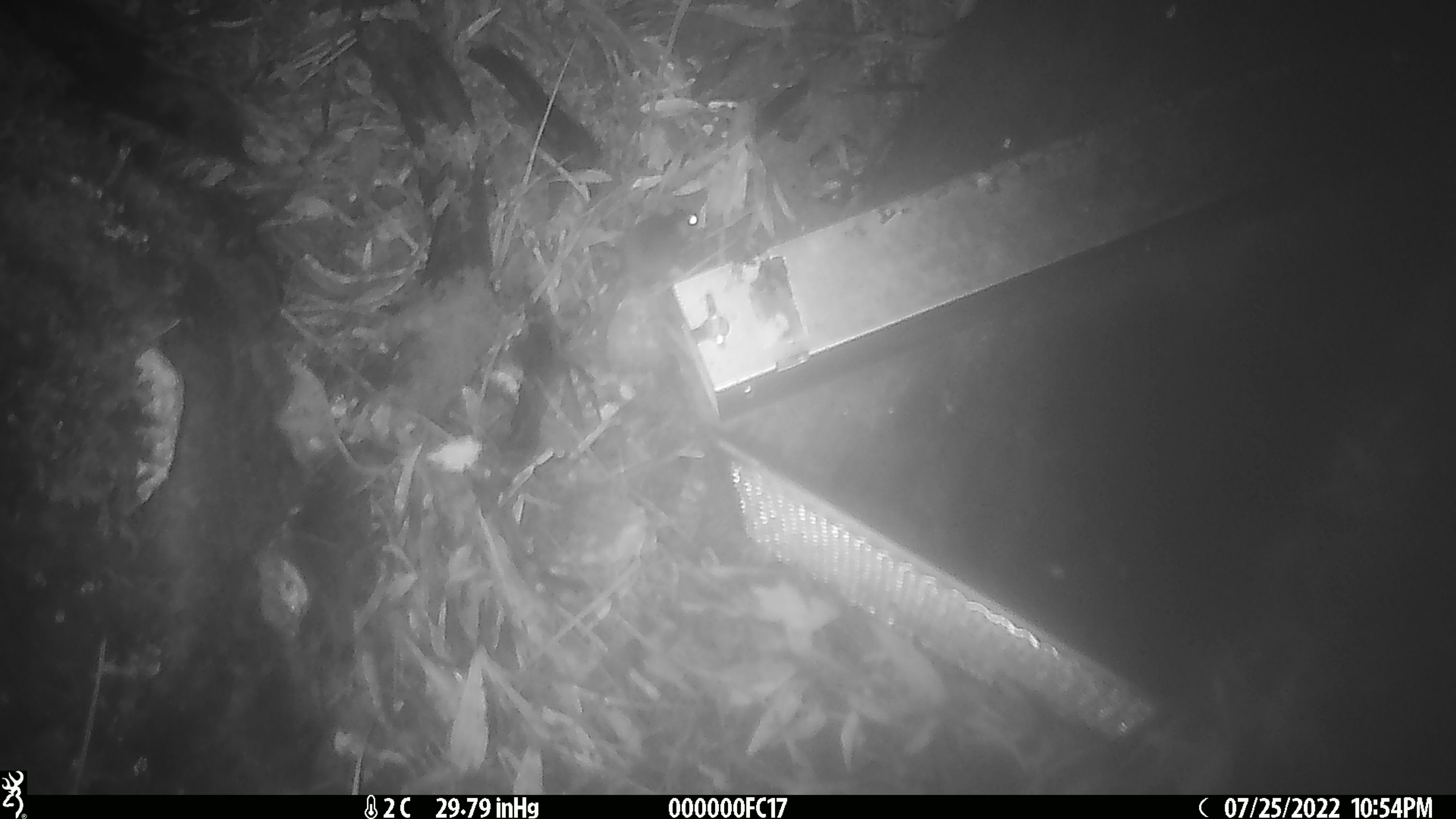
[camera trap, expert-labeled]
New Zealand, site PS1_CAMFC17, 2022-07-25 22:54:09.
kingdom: Animalia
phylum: Chordata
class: Mammalia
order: Rodentia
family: Muridae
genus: Mus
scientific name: Mus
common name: mouse